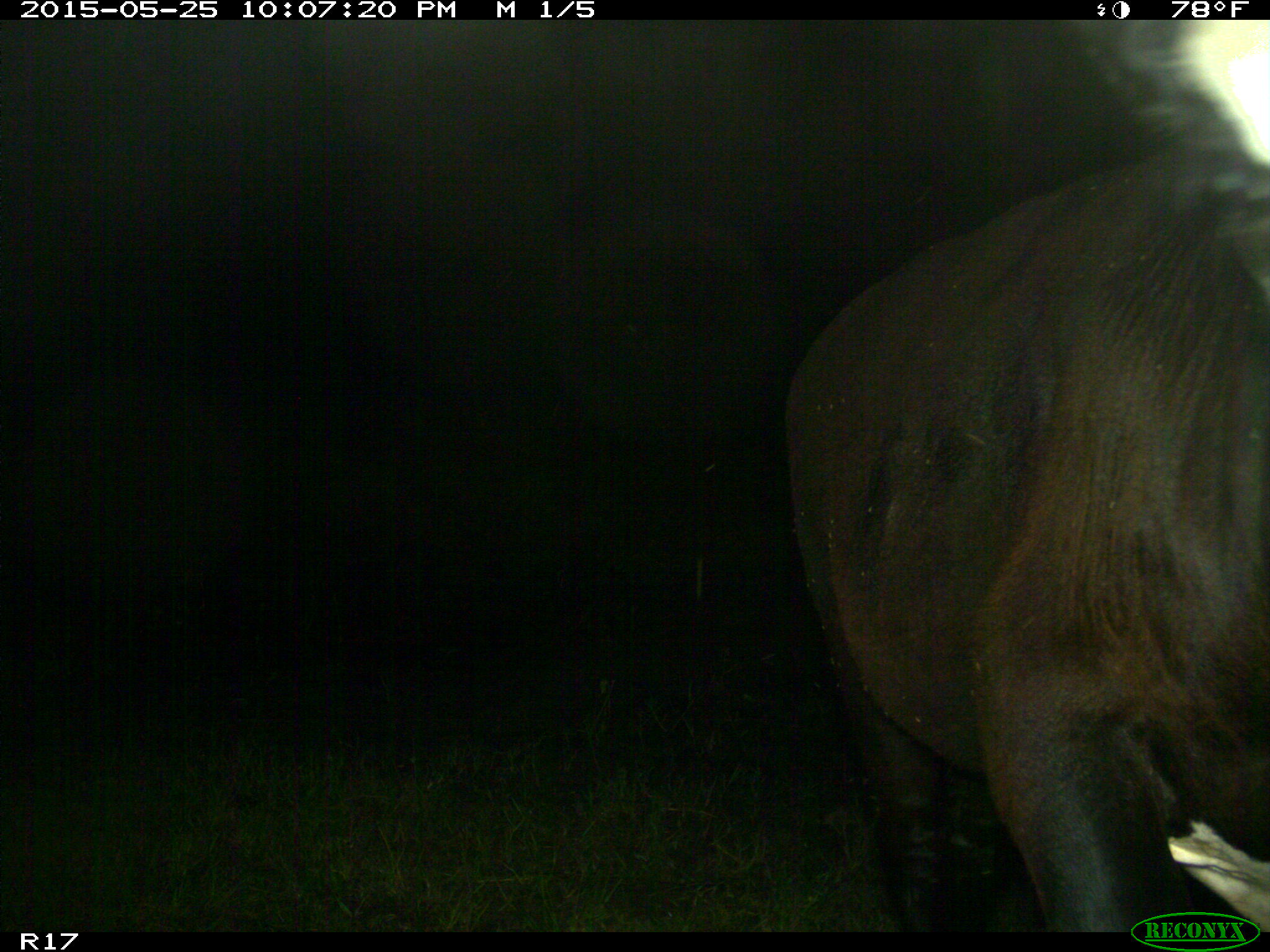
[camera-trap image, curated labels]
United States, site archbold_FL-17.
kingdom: Animalia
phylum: Chordata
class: Mammalia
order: Artiodactyla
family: Bovidae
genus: Bos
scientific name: Bos taurus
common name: domestic cow